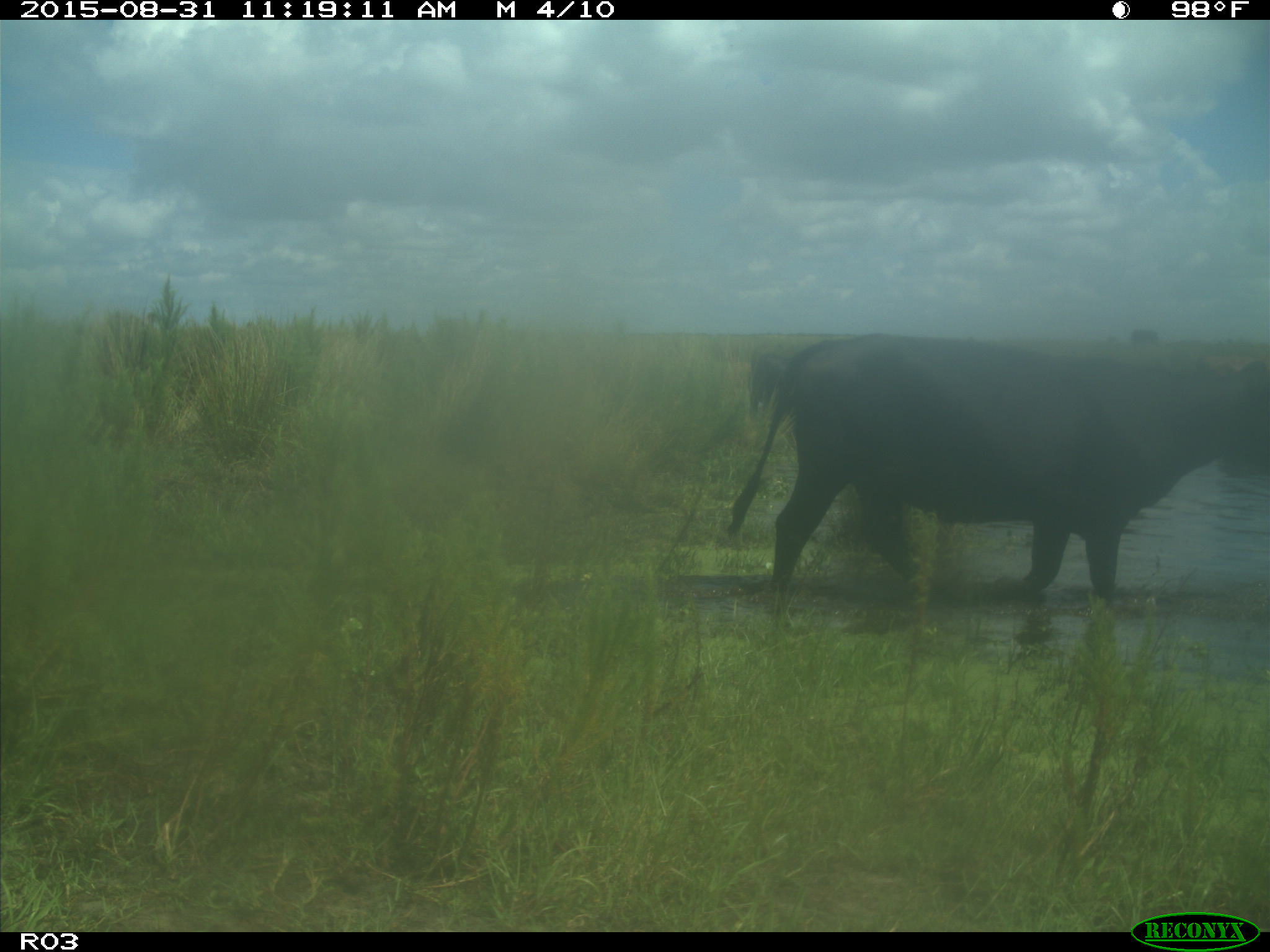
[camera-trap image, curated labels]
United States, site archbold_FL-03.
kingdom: Animalia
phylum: Chordata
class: Mammalia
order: Artiodactyla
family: Bovidae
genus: Bos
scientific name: Bos taurus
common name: domestic cow